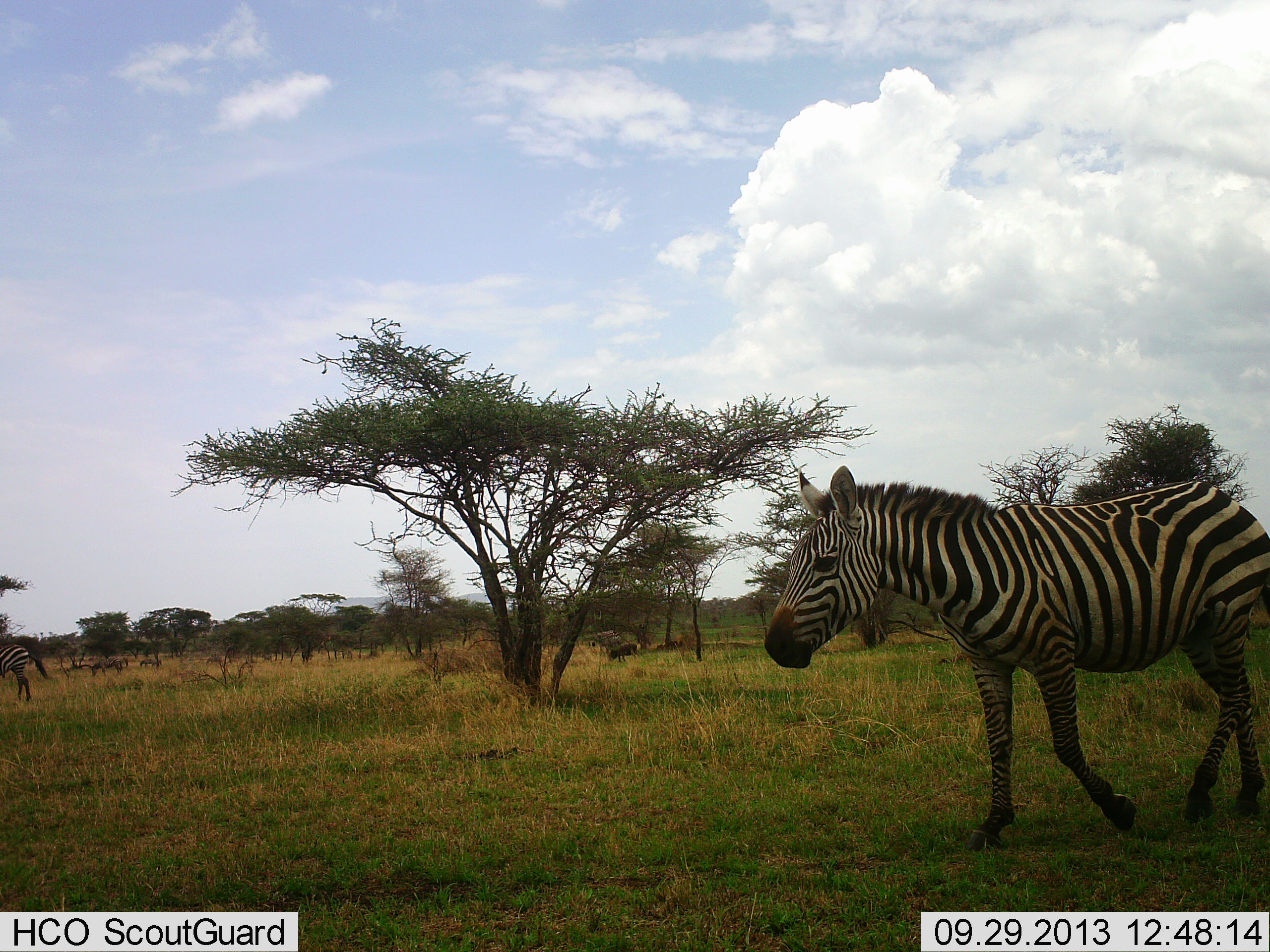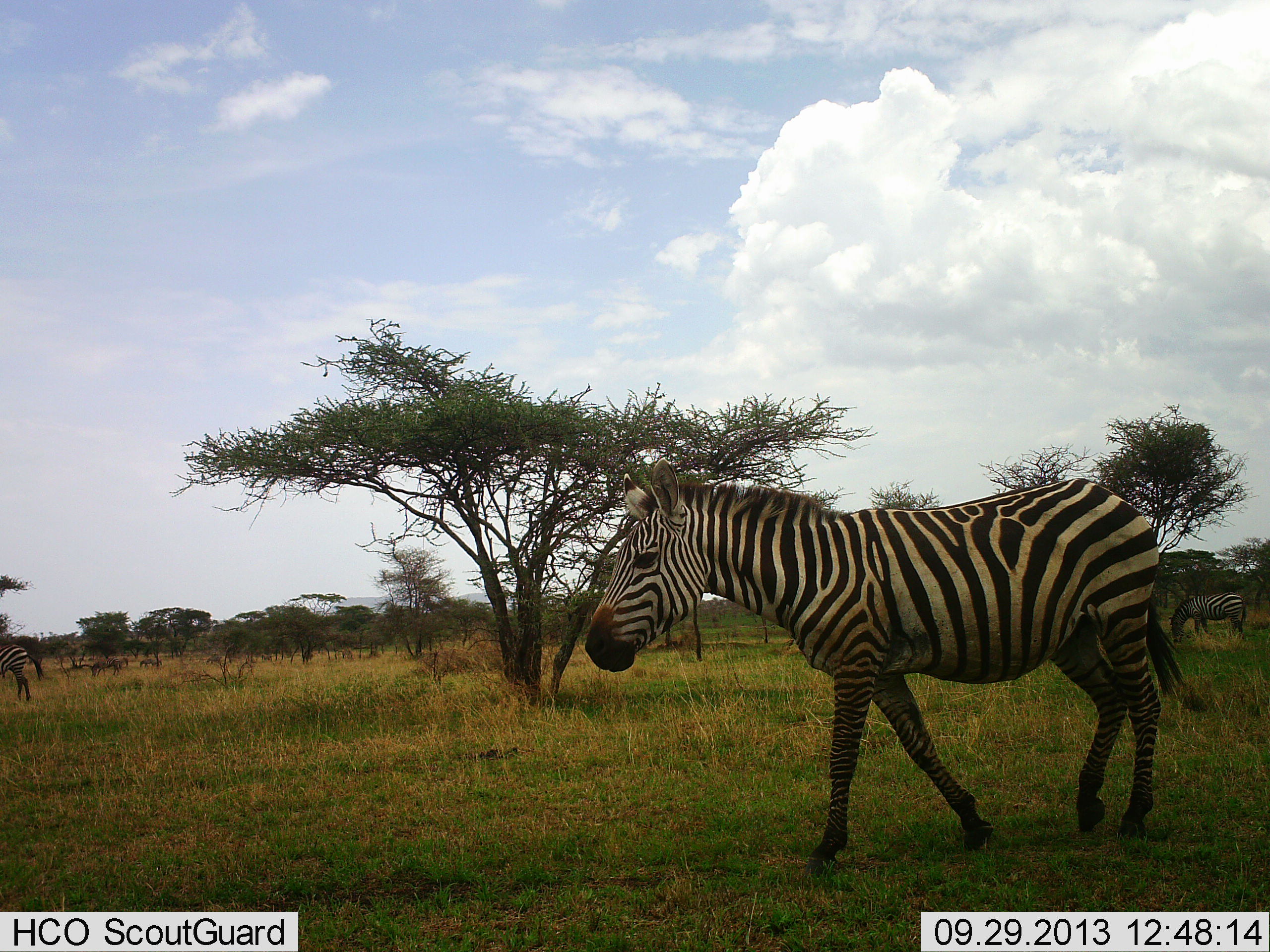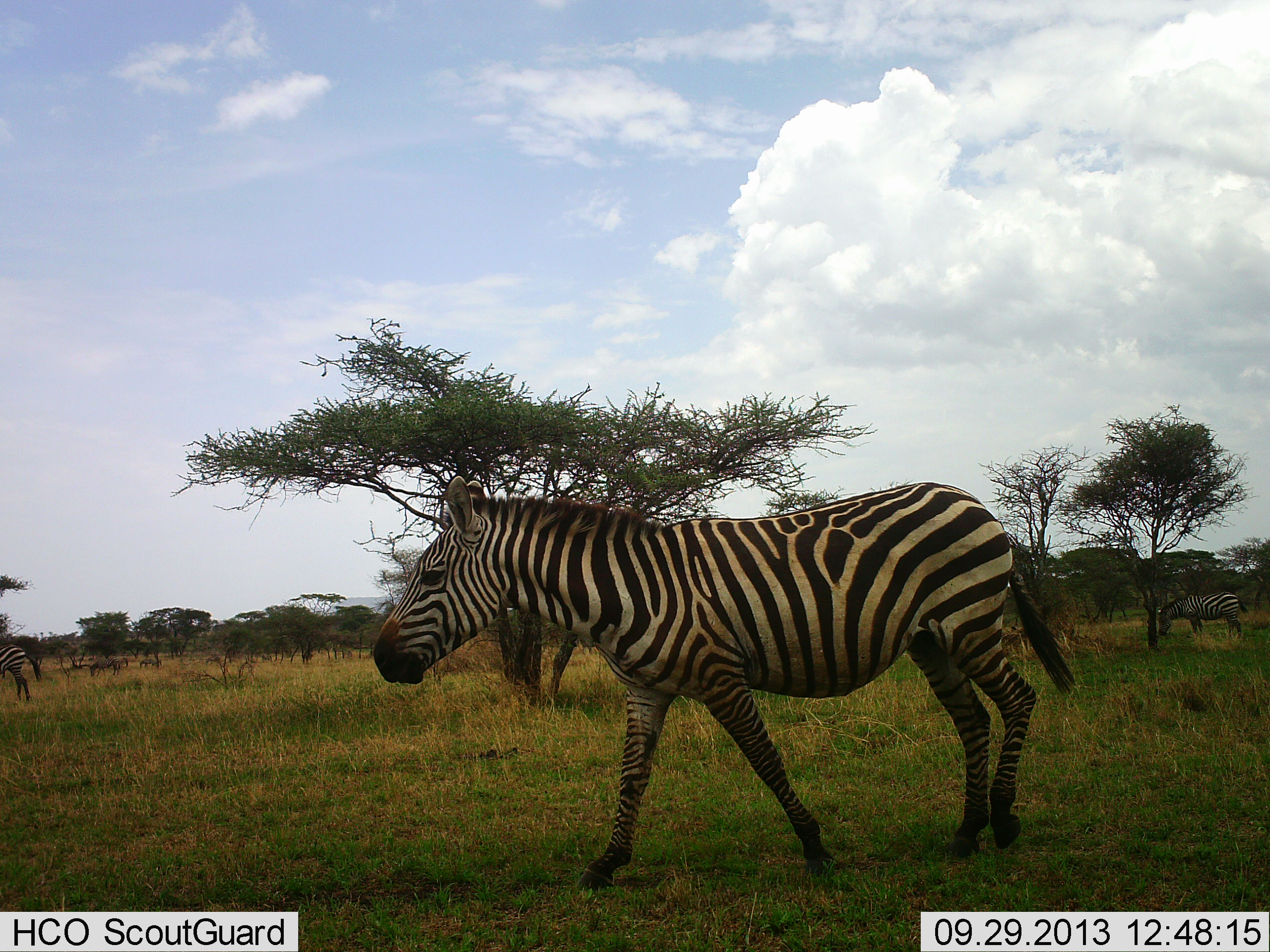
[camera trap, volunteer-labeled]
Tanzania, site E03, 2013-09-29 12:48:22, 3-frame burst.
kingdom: Animalia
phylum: Chordata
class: Mammalia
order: Perissodactyla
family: Equidae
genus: Equus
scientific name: Equus quagga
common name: plains zebra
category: zebra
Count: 3.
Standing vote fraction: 44%.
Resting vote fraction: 0%.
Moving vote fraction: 97%.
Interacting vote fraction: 3%.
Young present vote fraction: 3%.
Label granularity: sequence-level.